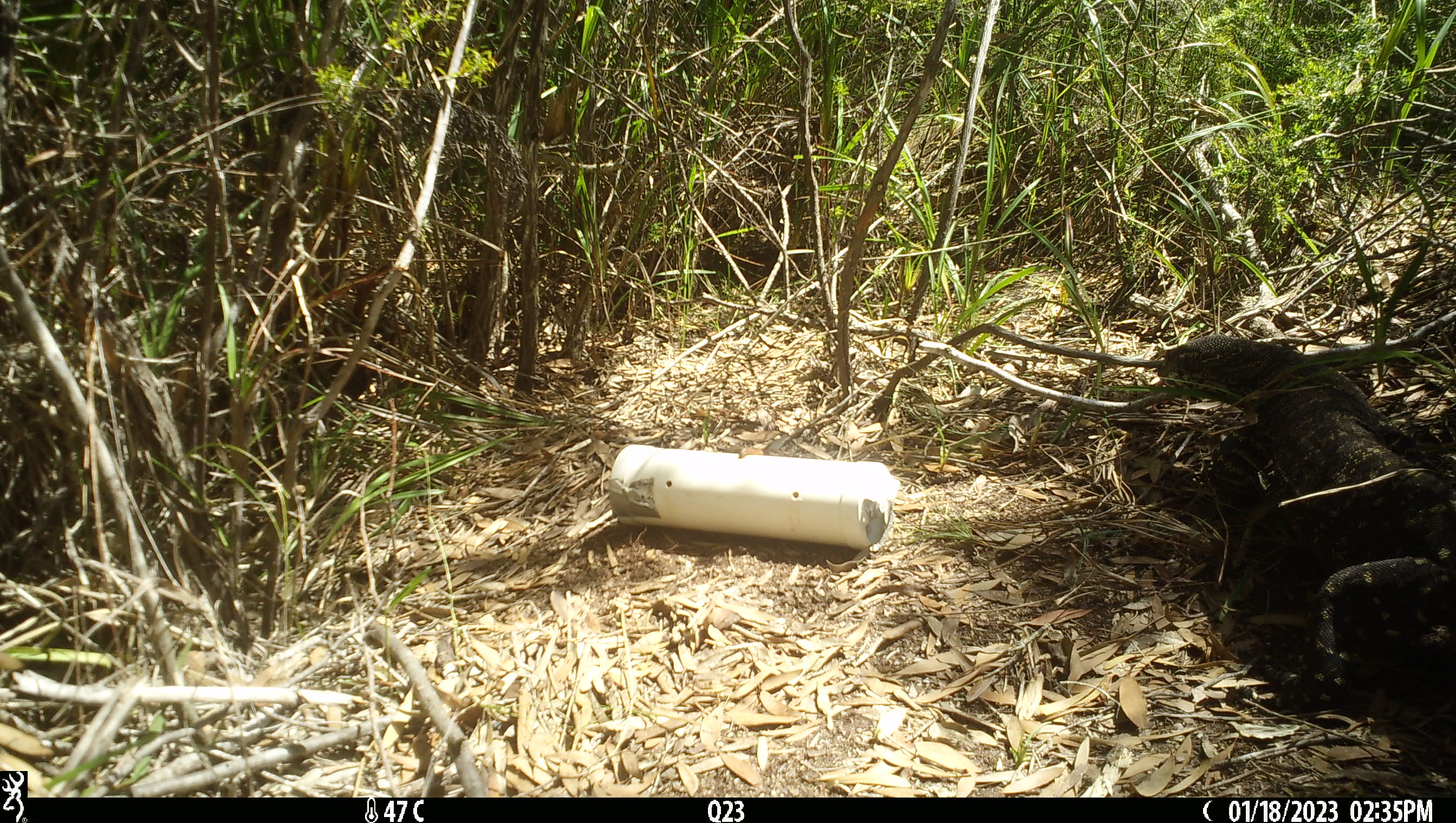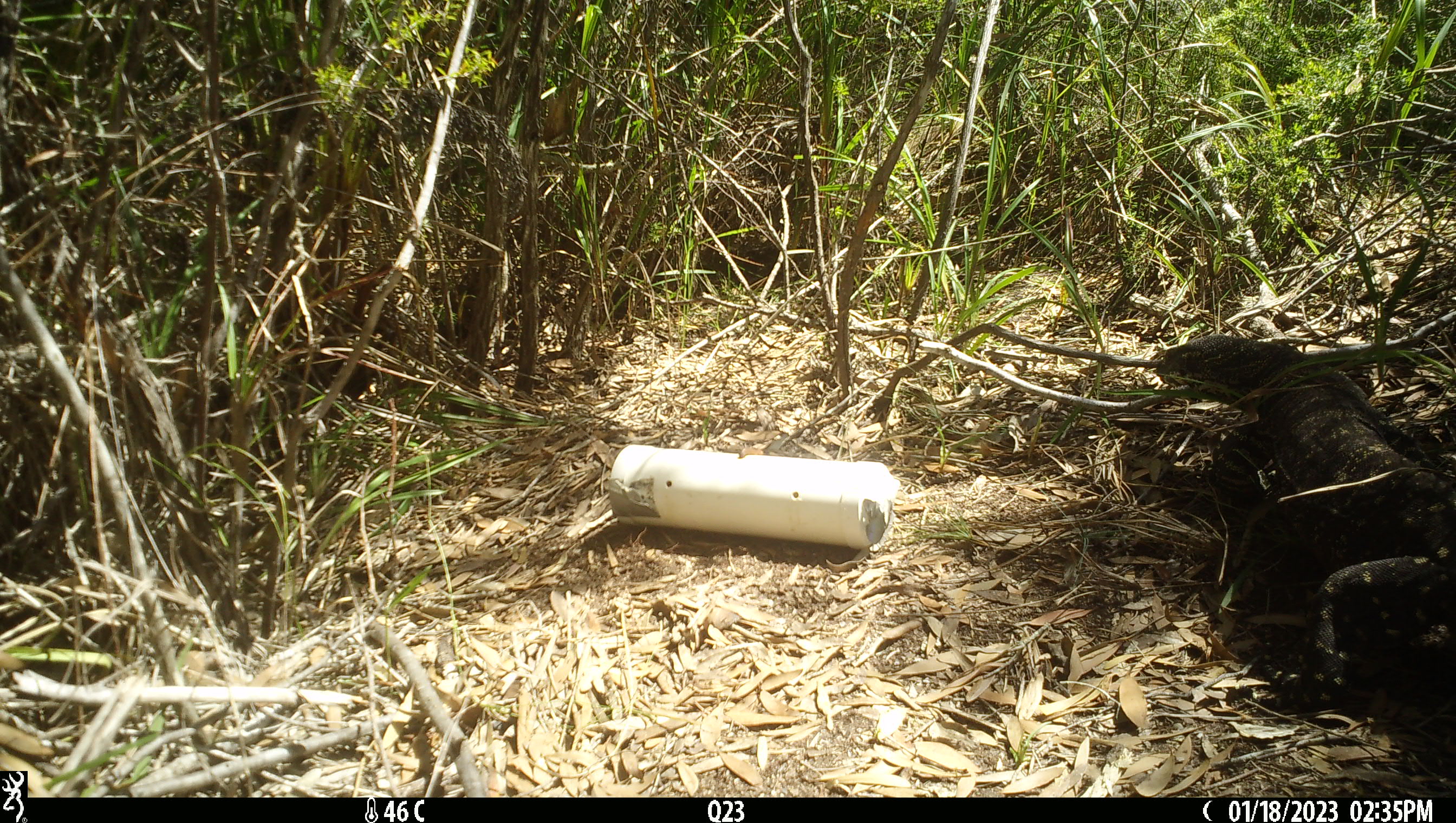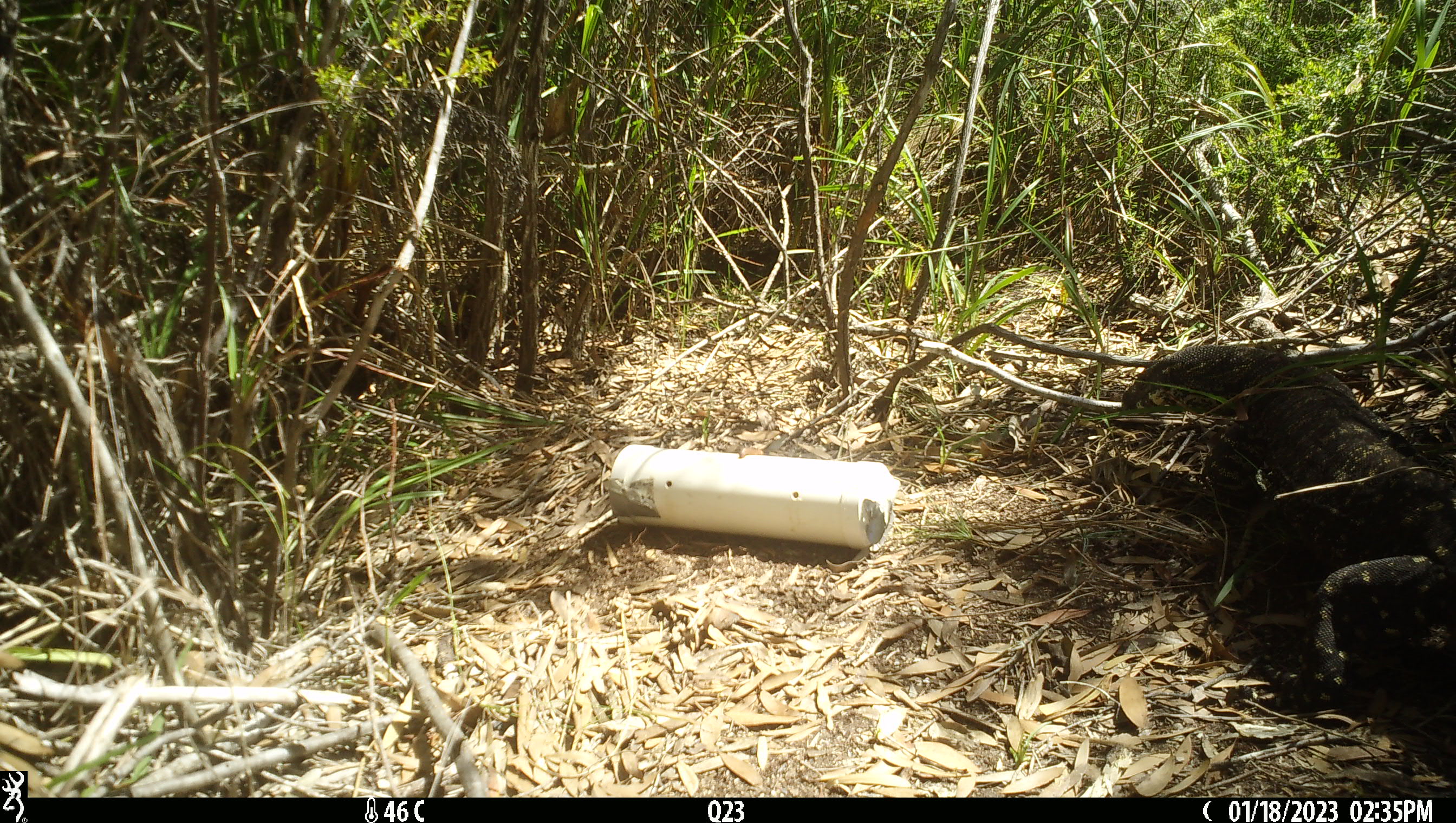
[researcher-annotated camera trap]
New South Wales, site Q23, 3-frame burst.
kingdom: Animalia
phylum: Chordata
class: Reptilia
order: Squamata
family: Varanidae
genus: Varanus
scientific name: Varanus varius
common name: lace monitor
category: goanna